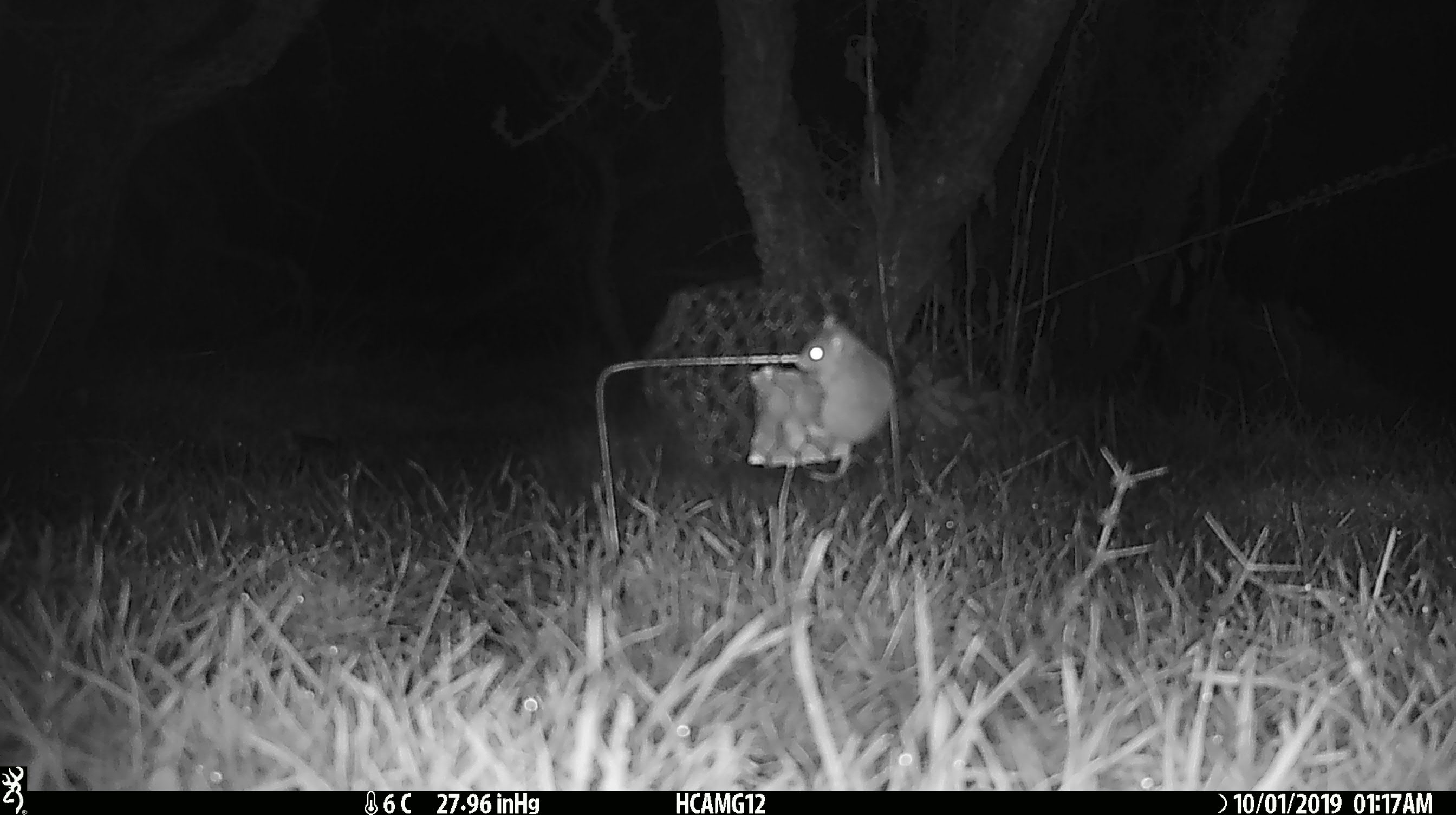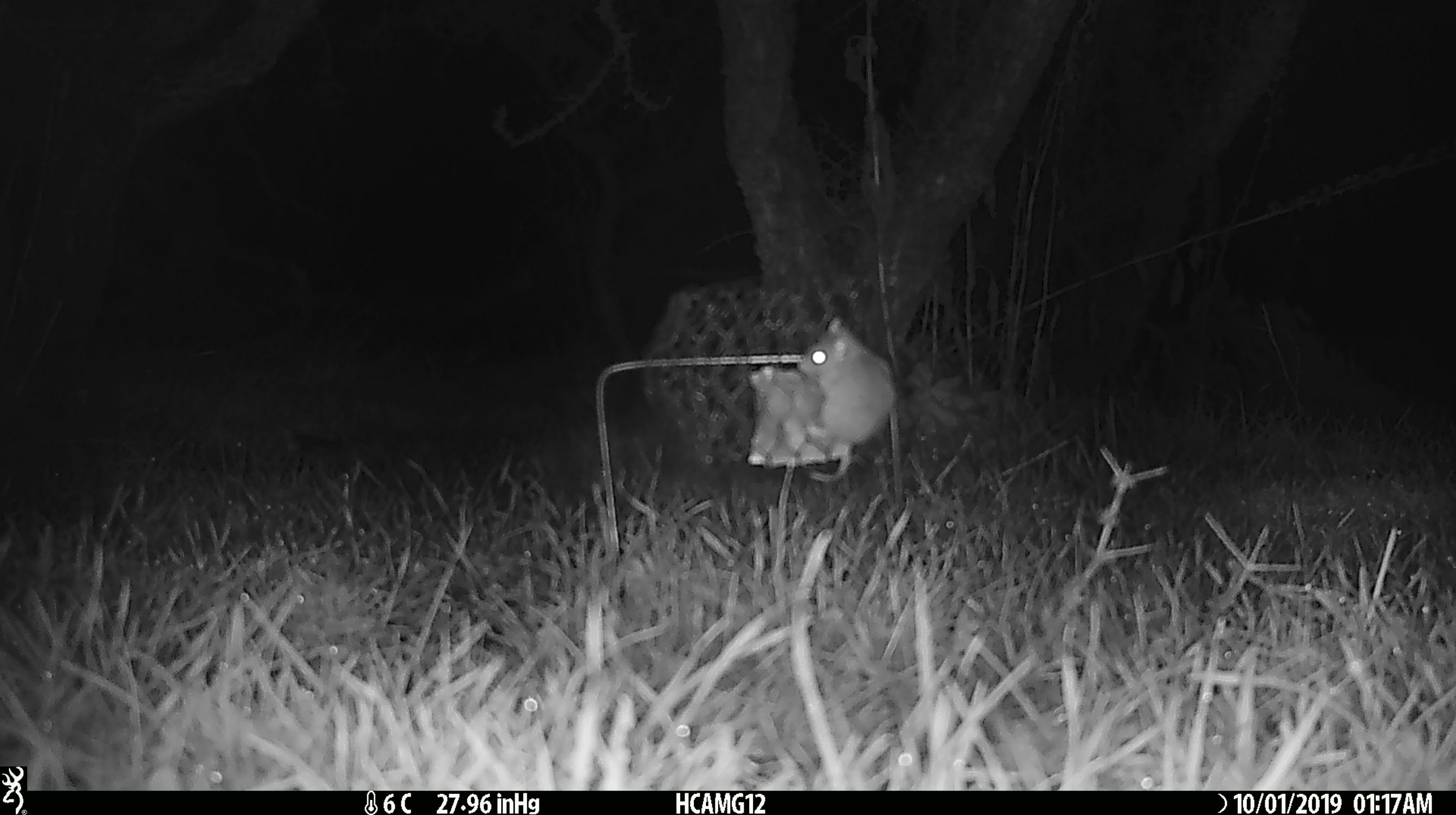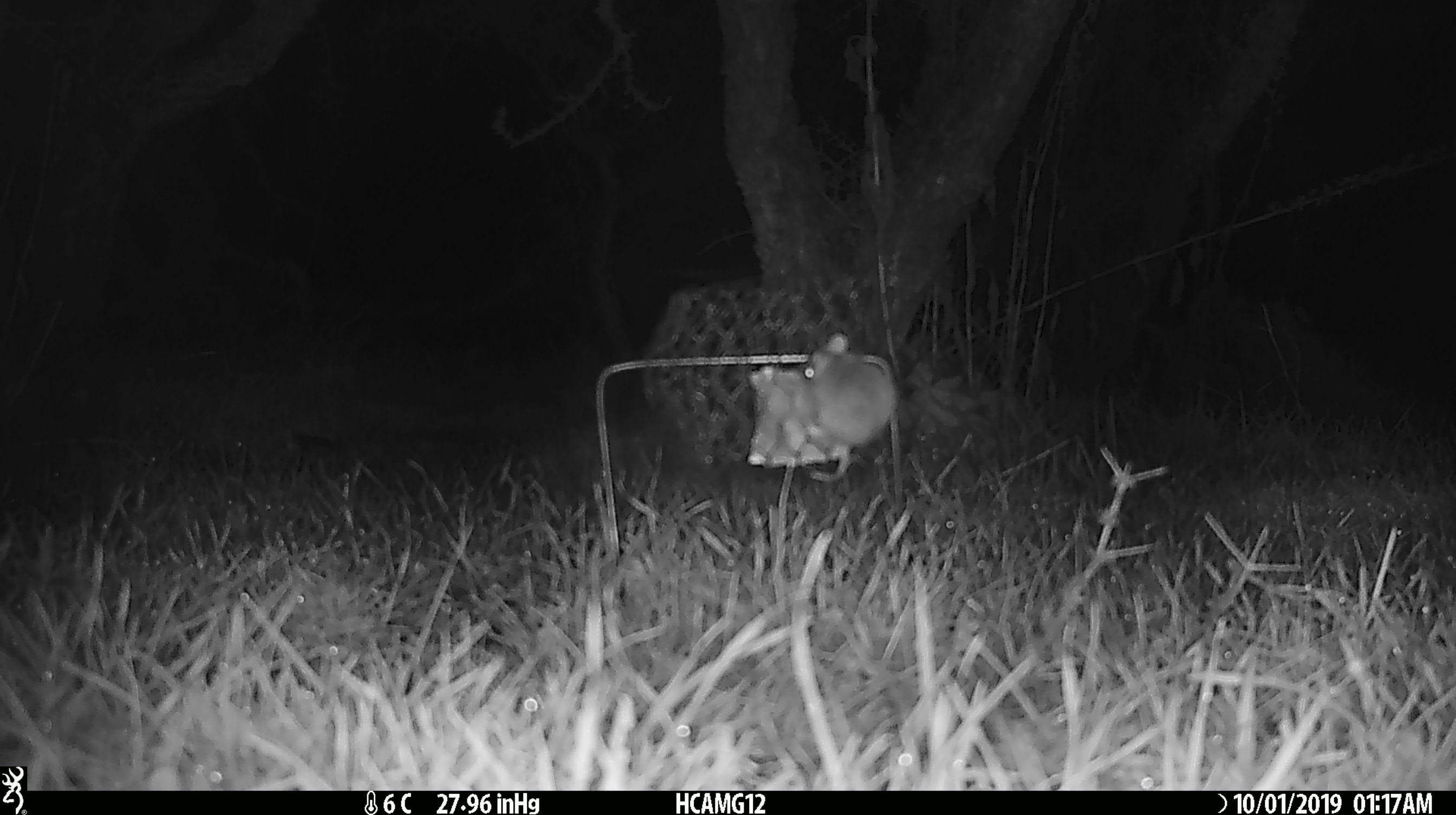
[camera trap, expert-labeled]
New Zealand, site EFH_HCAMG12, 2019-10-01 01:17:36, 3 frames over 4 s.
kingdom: Animalia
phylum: Chordata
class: Mammalia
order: Rodentia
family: Muridae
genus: Mus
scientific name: Mus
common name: mouse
Mouse (Mus).